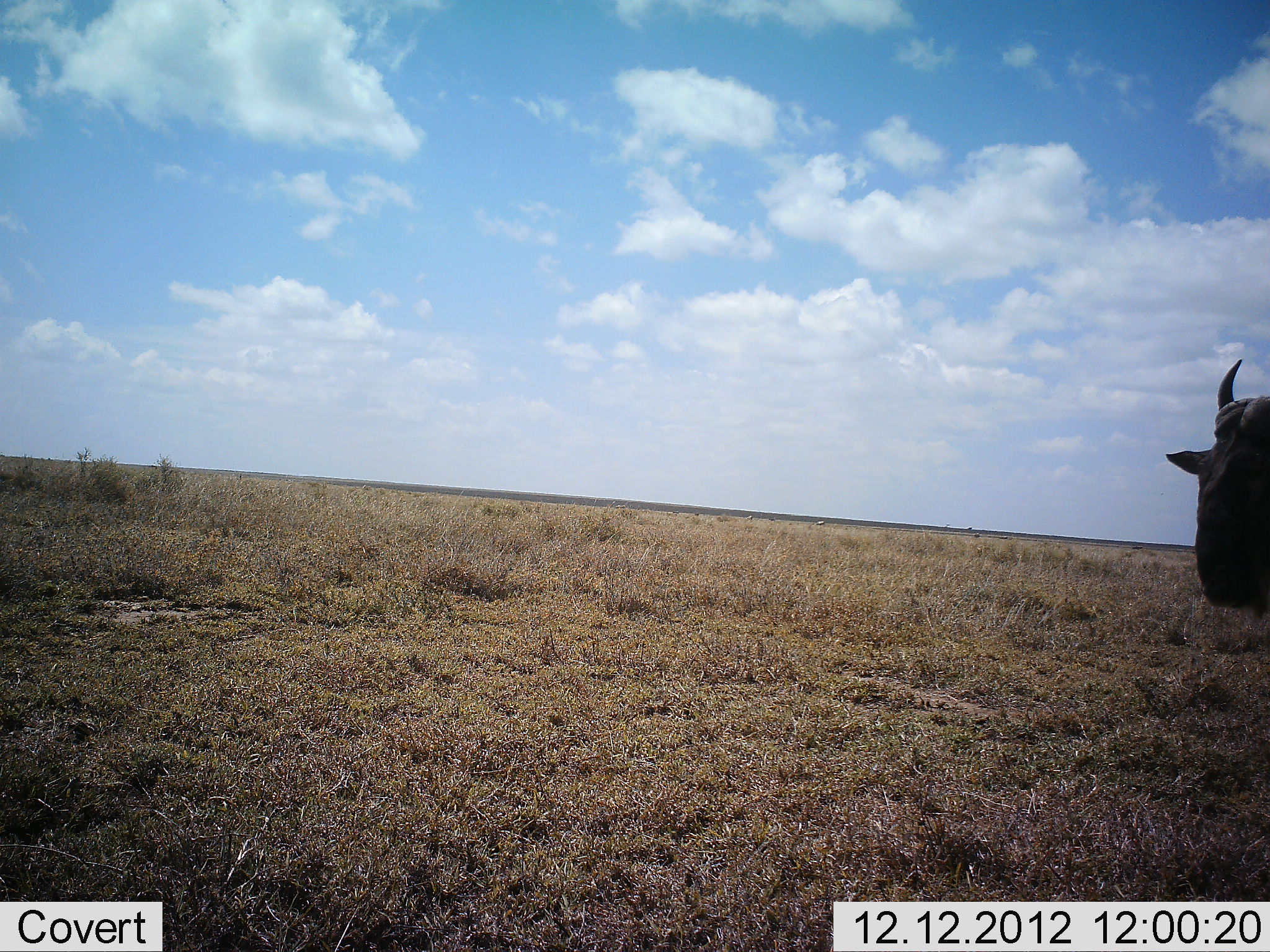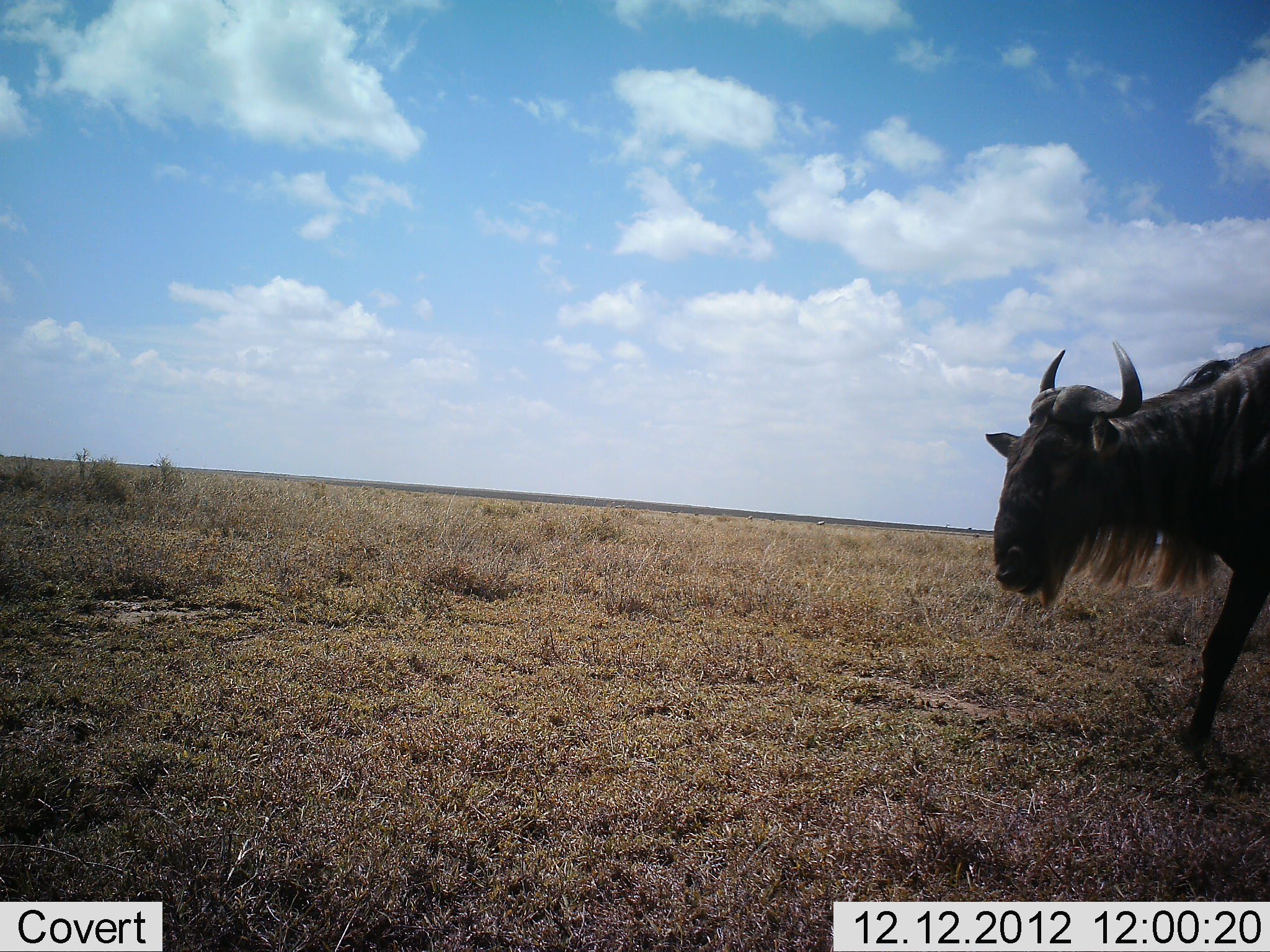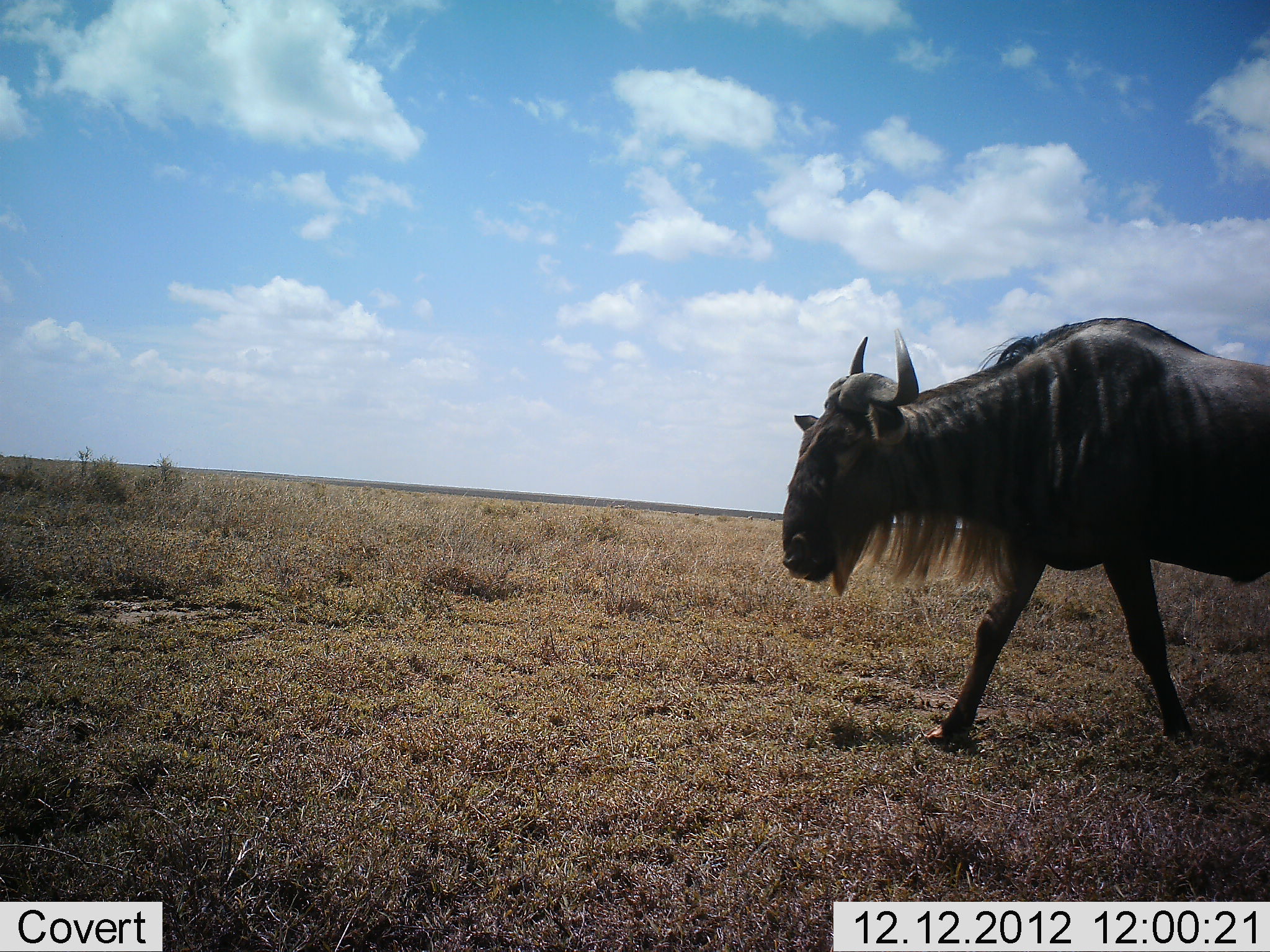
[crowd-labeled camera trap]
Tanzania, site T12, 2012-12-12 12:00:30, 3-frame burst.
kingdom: Animalia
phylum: Chordata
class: Mammalia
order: Artiodactyla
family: Bovidae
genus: Connochaetes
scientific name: Connochaetes taurinus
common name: blue wildebeest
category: wildebeest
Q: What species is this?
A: Wildebeest (blue wildebeest) (Connochaetes taurinus).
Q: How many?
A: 1.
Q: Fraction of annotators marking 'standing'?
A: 10%.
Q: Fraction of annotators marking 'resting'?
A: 0%.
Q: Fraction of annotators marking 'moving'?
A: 90%.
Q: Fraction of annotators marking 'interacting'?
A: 0%.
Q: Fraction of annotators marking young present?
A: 0%.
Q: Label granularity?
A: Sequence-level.